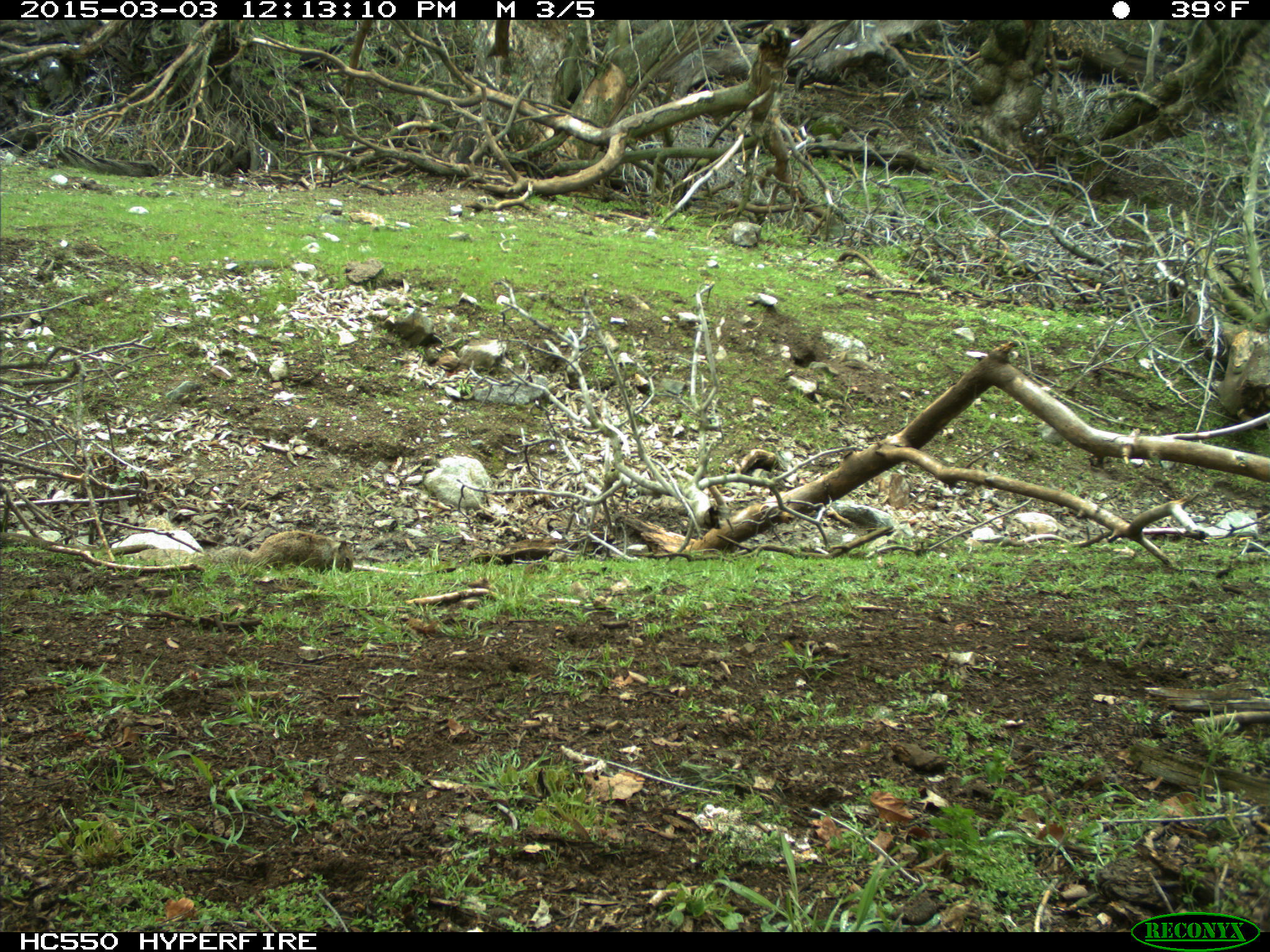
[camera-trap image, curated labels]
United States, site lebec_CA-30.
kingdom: Animalia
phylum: Chordata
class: Mammalia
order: Rodentia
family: Sciuridae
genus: Otospermophilus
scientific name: Otospermophilus beecheyi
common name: california ground squirrel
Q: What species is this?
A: Otospermophilus beecheyi (california ground squirrel).